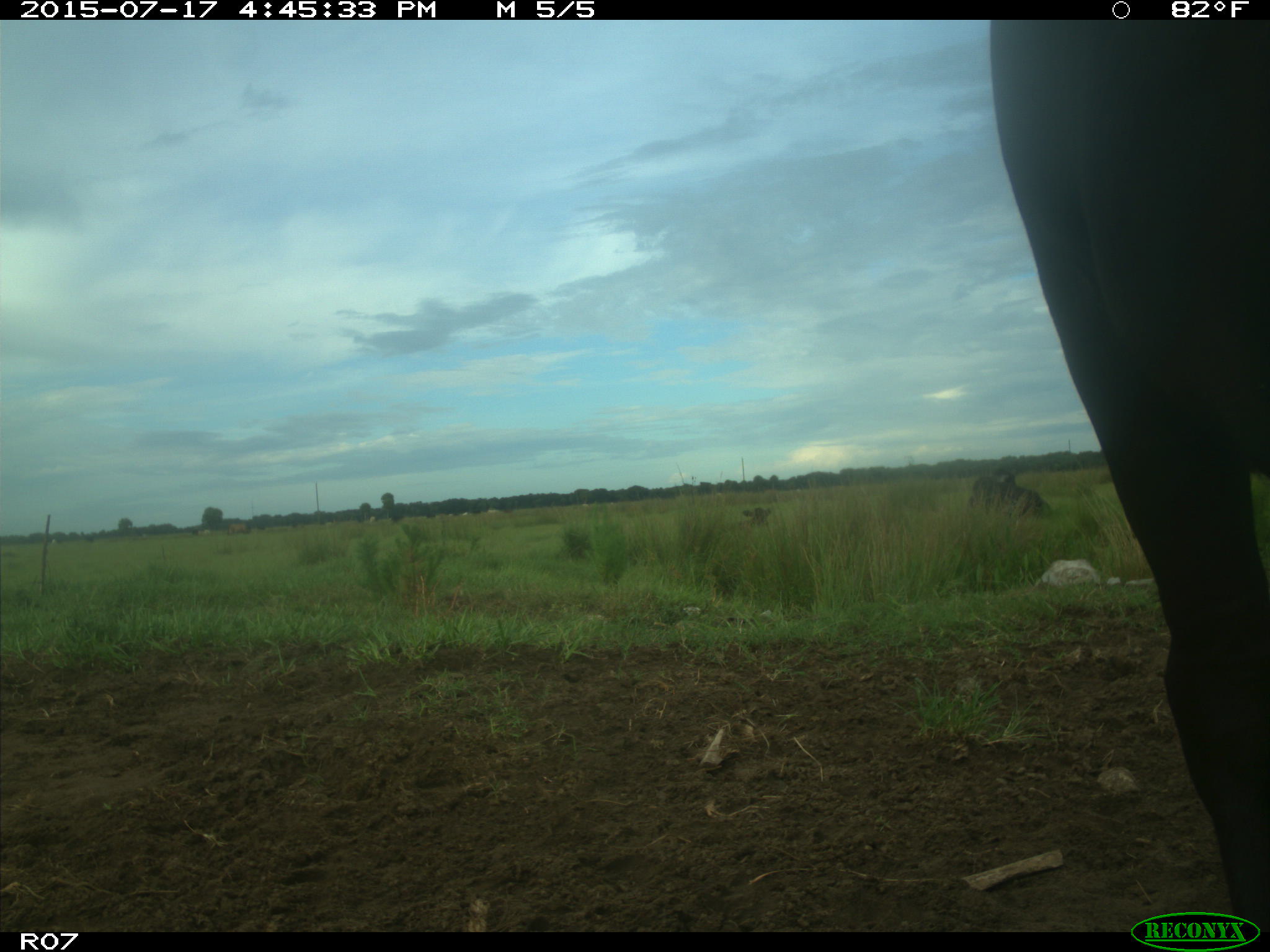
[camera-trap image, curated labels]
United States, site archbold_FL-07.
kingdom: Animalia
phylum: Chordata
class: Mammalia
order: Artiodactyla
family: Bovidae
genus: Bos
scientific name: Bos taurus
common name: domestic cow